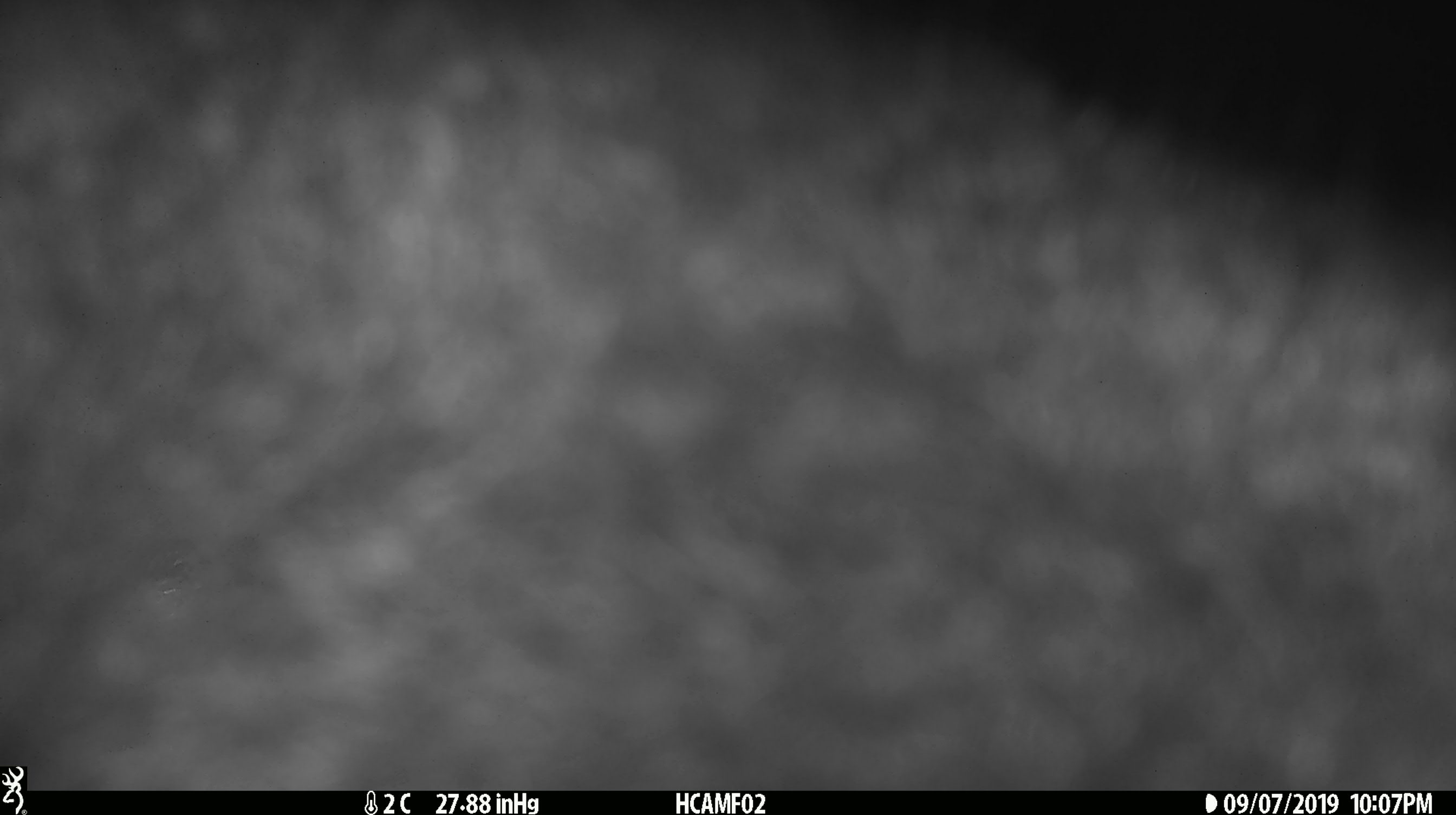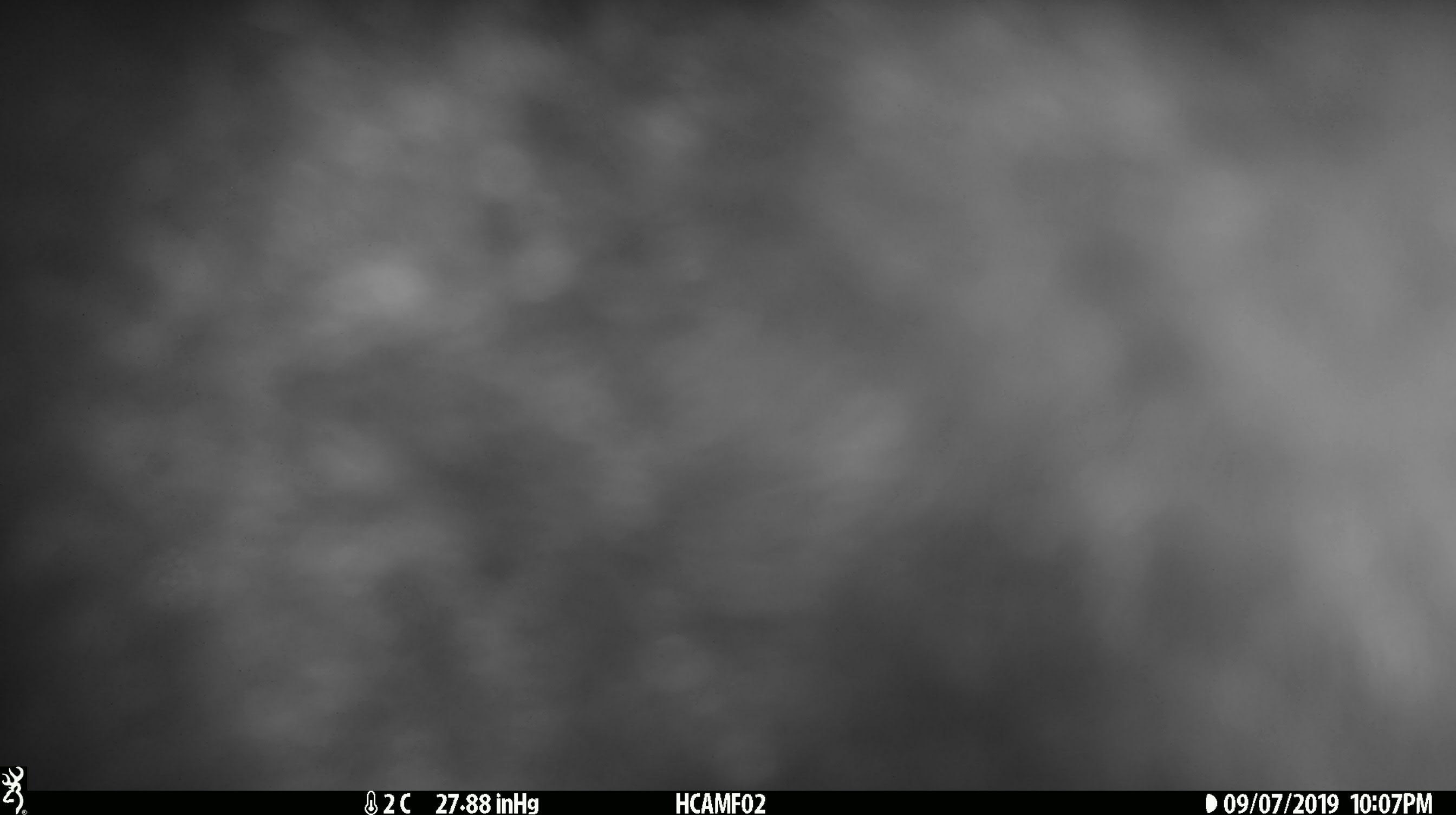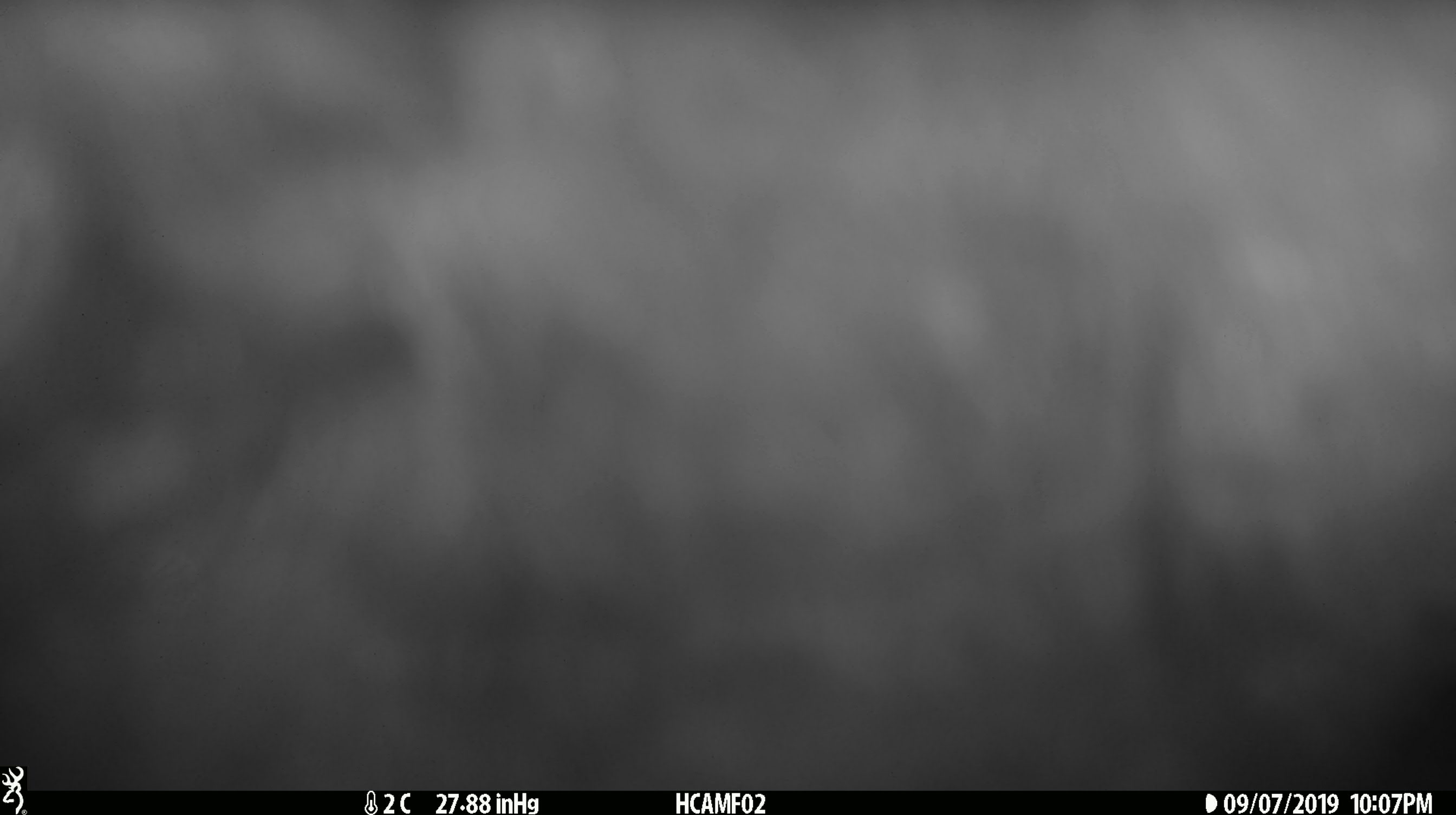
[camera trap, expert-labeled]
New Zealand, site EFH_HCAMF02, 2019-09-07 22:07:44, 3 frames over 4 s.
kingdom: Animalia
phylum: Chordata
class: Mammalia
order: Diprotodontia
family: Phalangeridae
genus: Trichosurus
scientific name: Trichosurus vulpecula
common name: common brushtail possum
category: possum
Possum (common brushtail possum) (Trichosurus vulpecula).